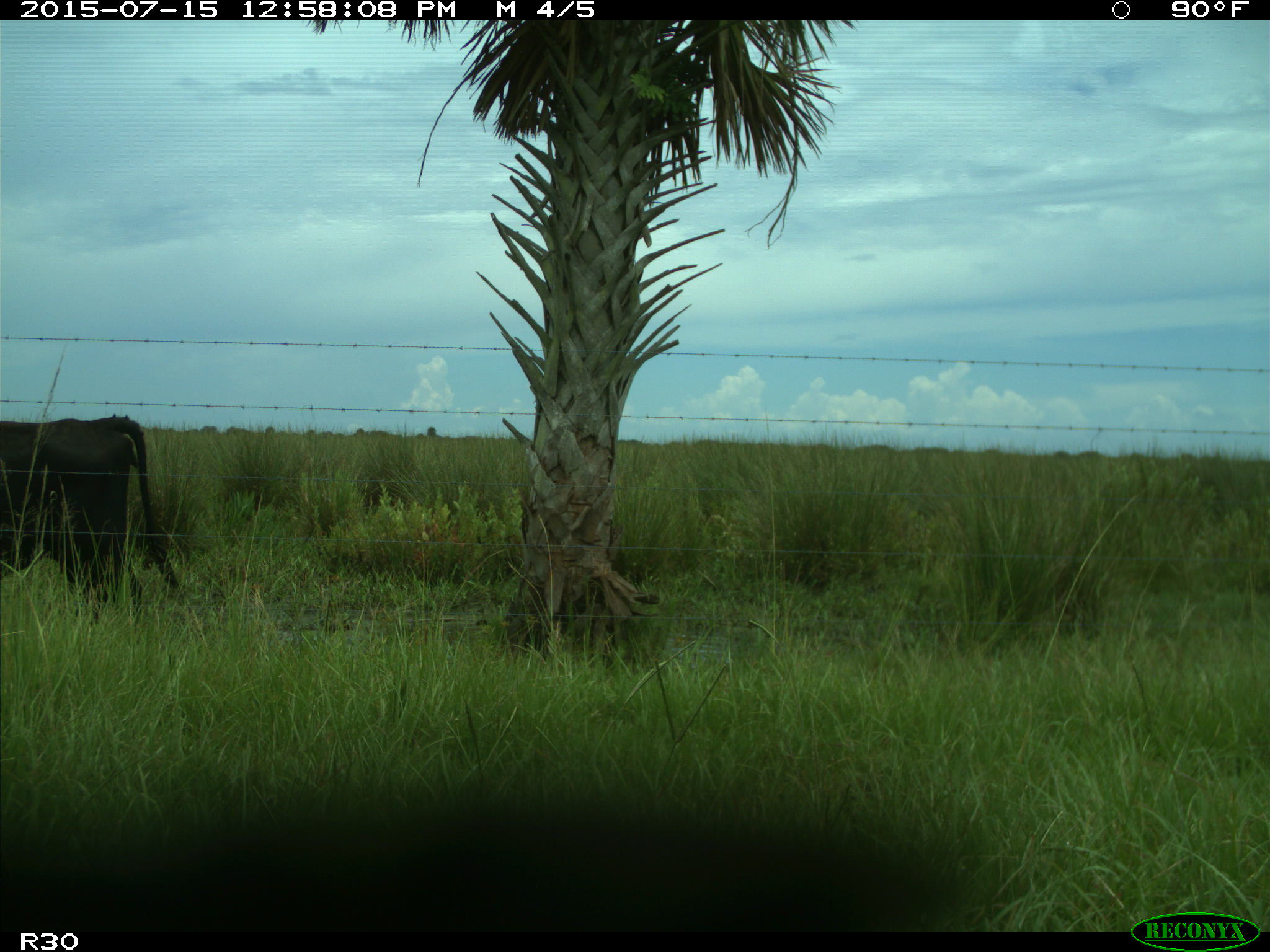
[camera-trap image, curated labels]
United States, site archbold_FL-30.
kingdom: Animalia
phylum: Chordata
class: Mammalia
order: Artiodactyla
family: Bovidae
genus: Bos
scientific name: Bos taurus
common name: domestic cow